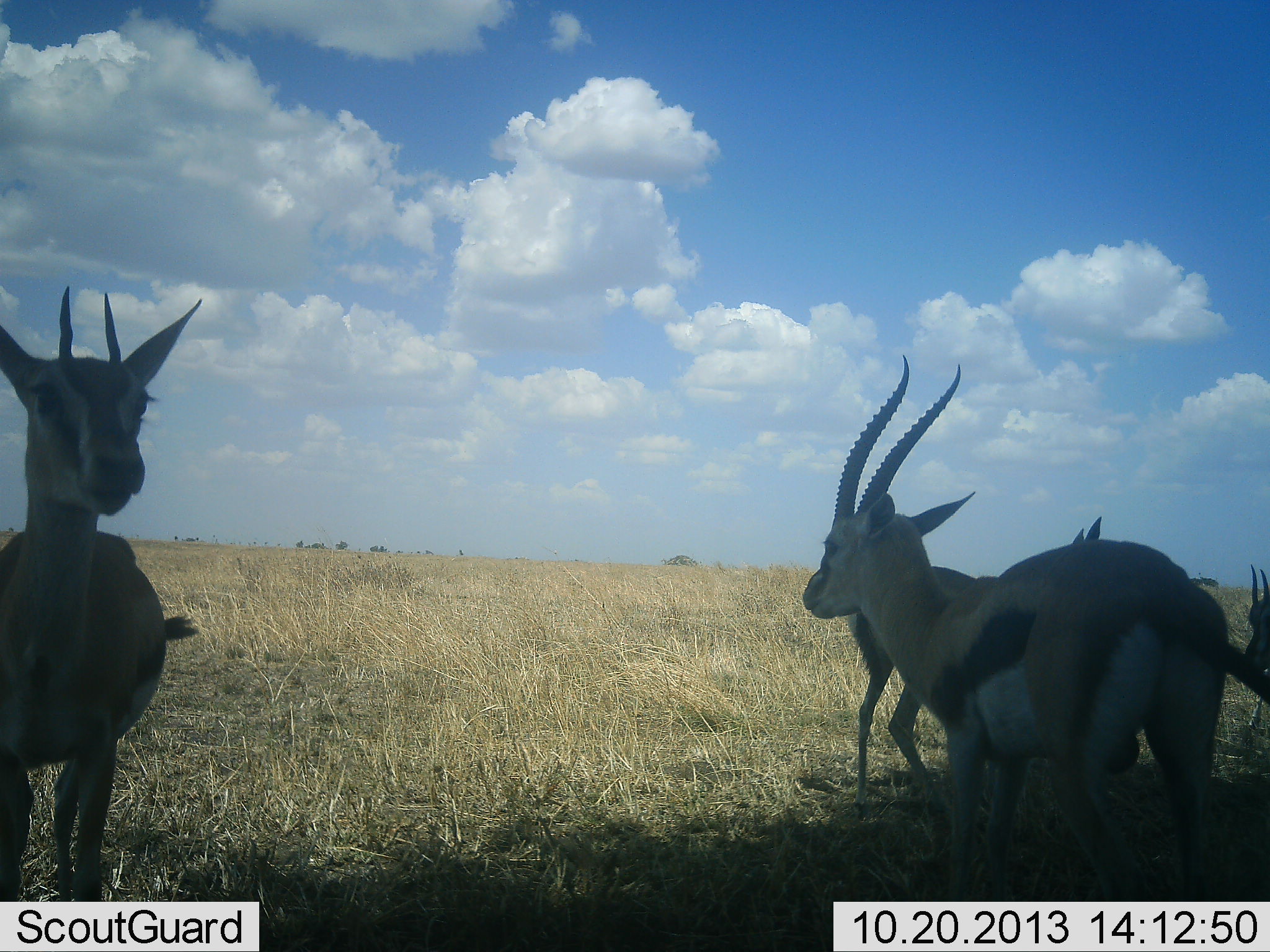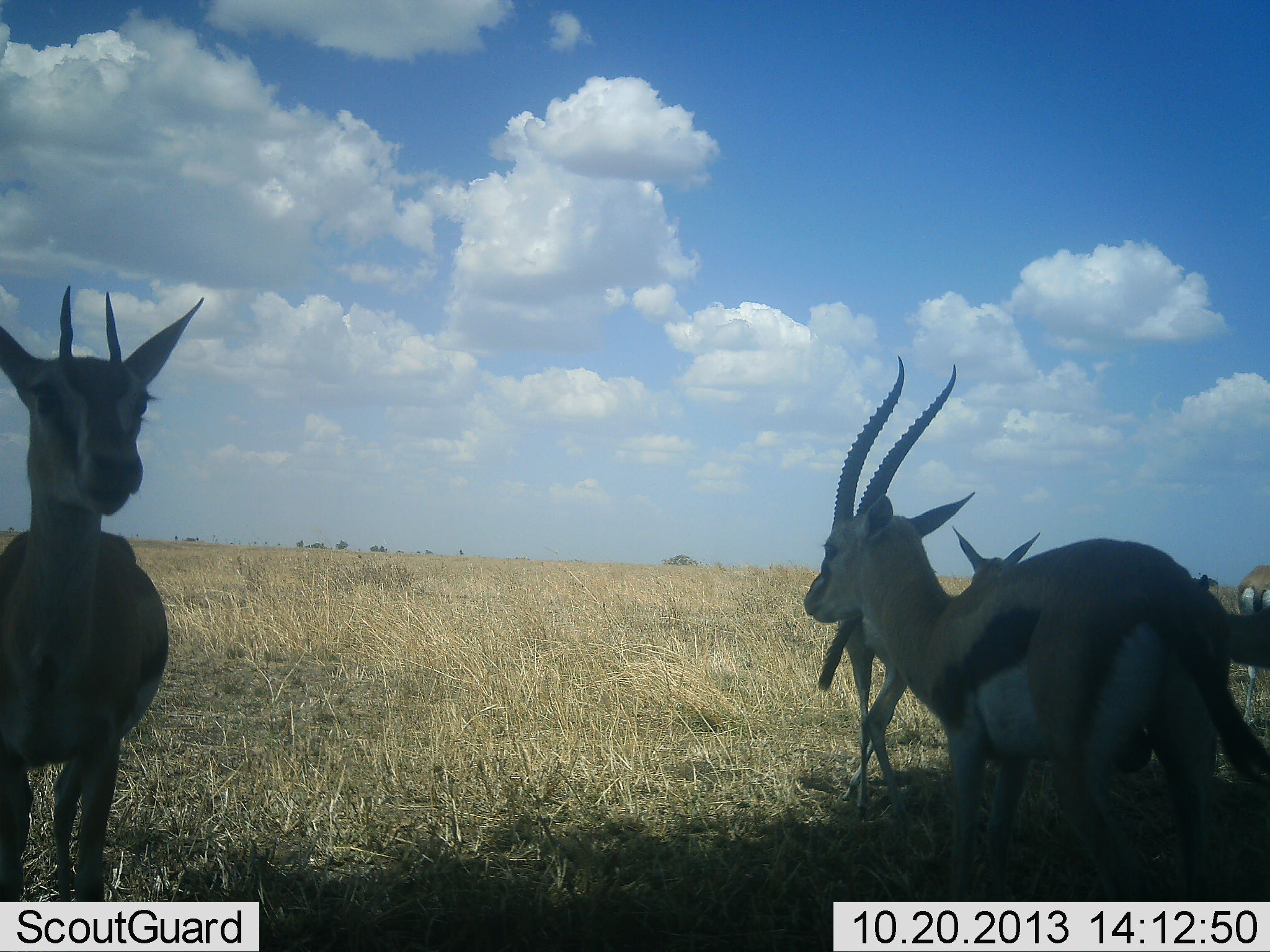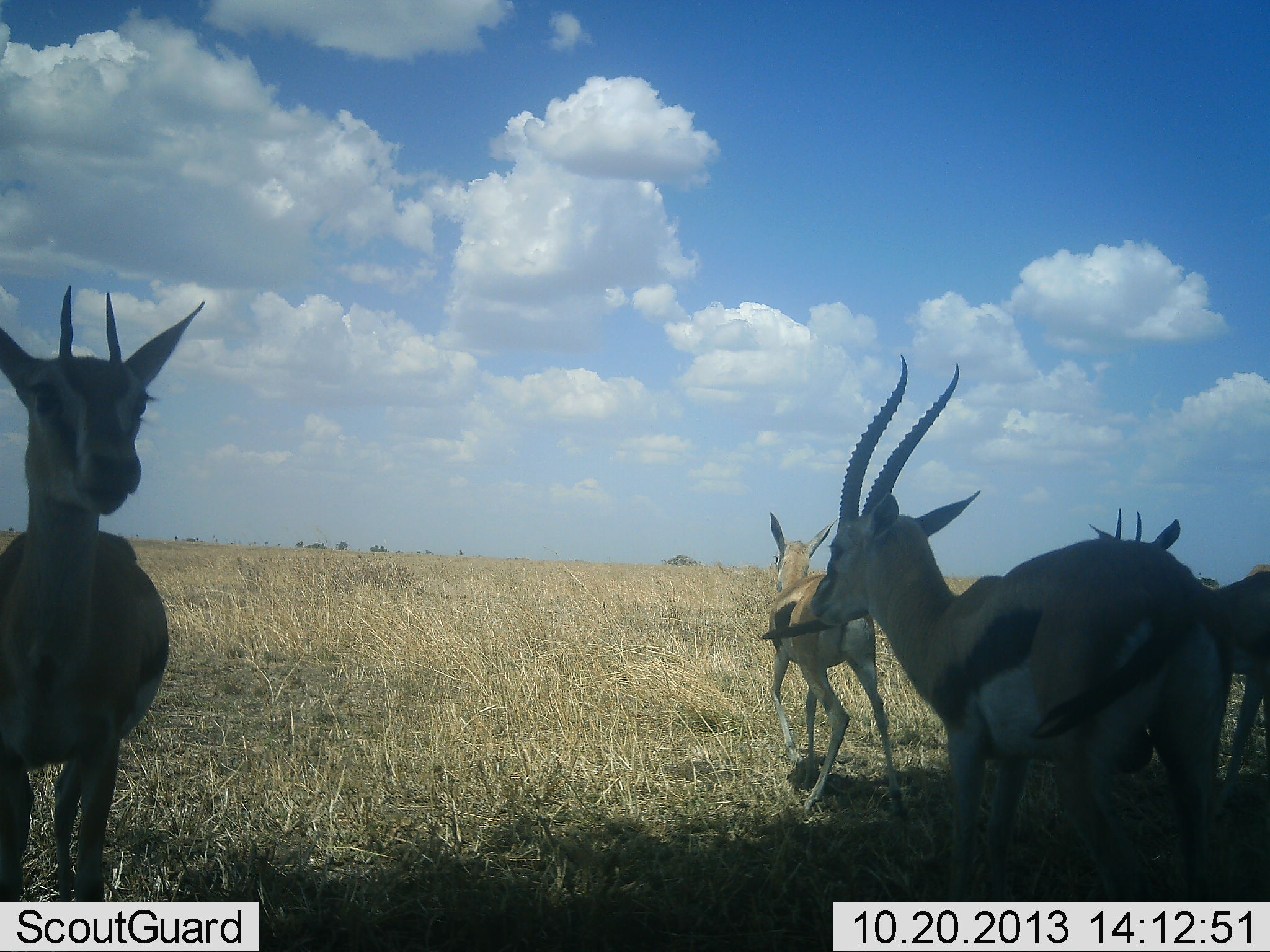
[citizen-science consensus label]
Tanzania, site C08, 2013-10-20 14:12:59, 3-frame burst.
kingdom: Animalia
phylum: Chordata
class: Mammalia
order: Artiodactyla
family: Bovidae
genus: Eudorcas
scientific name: Eudorcas thomsonii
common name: thomson's gazelle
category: gazellethomsons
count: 5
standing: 80%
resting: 0%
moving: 63%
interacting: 7%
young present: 7%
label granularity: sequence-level